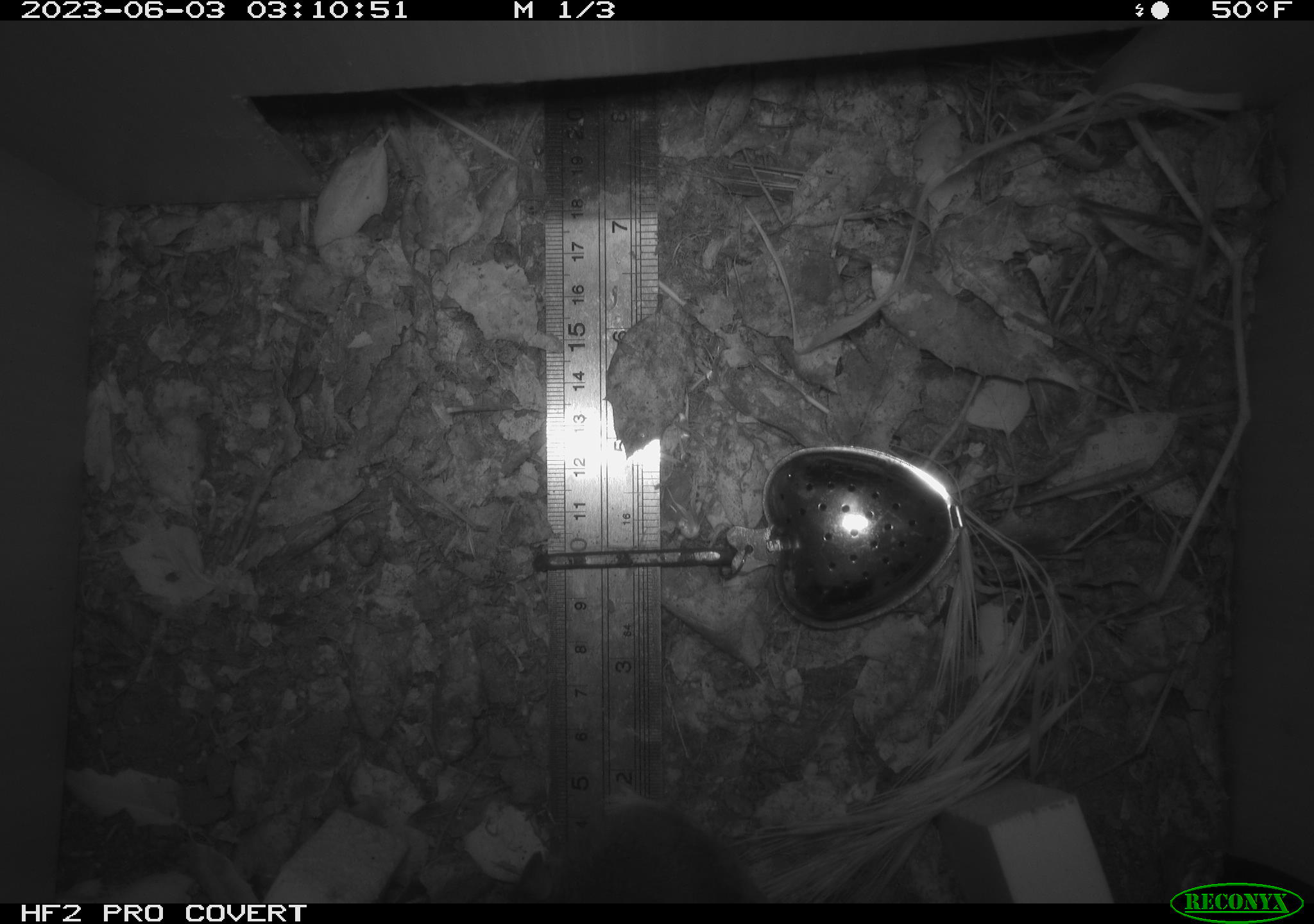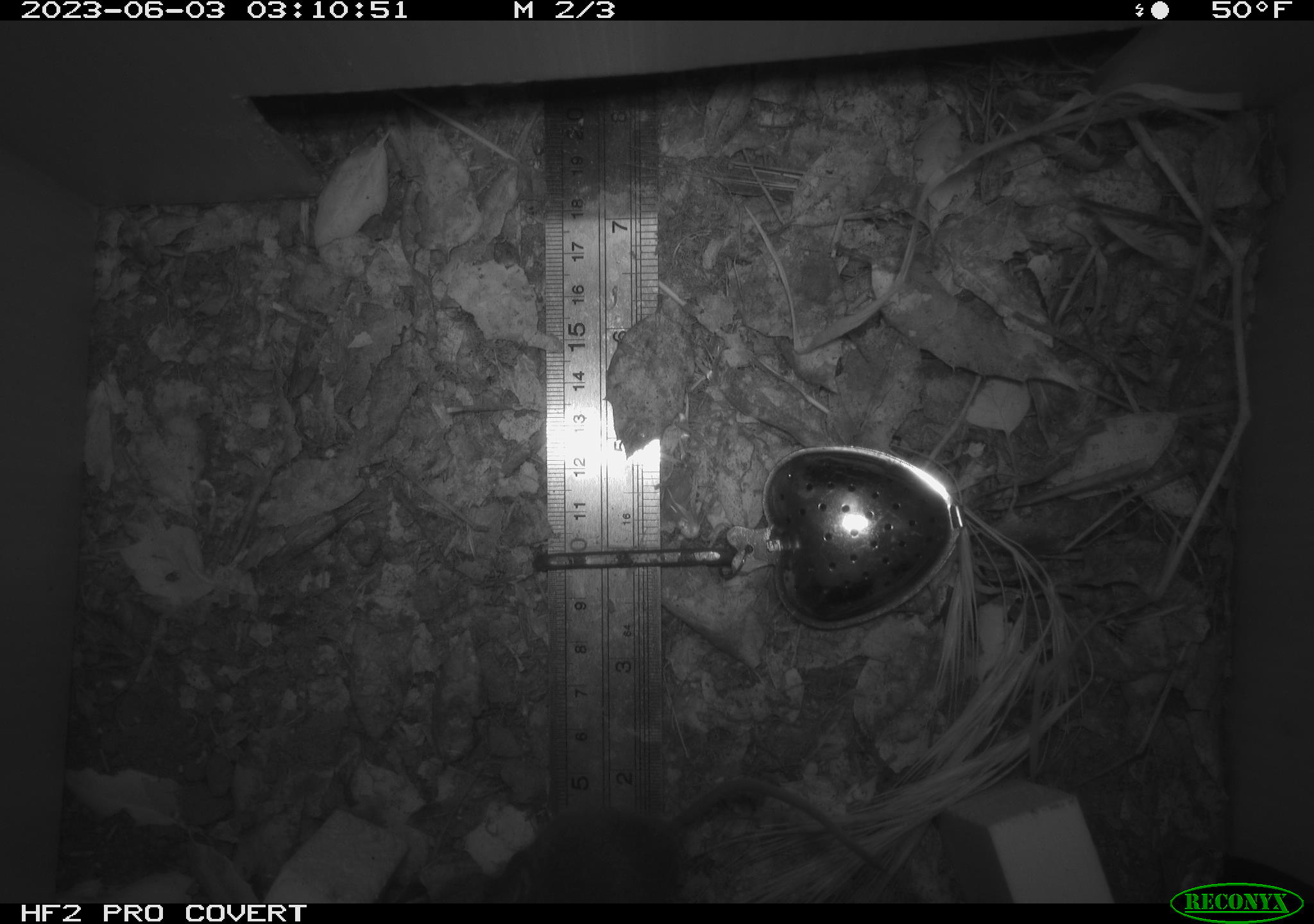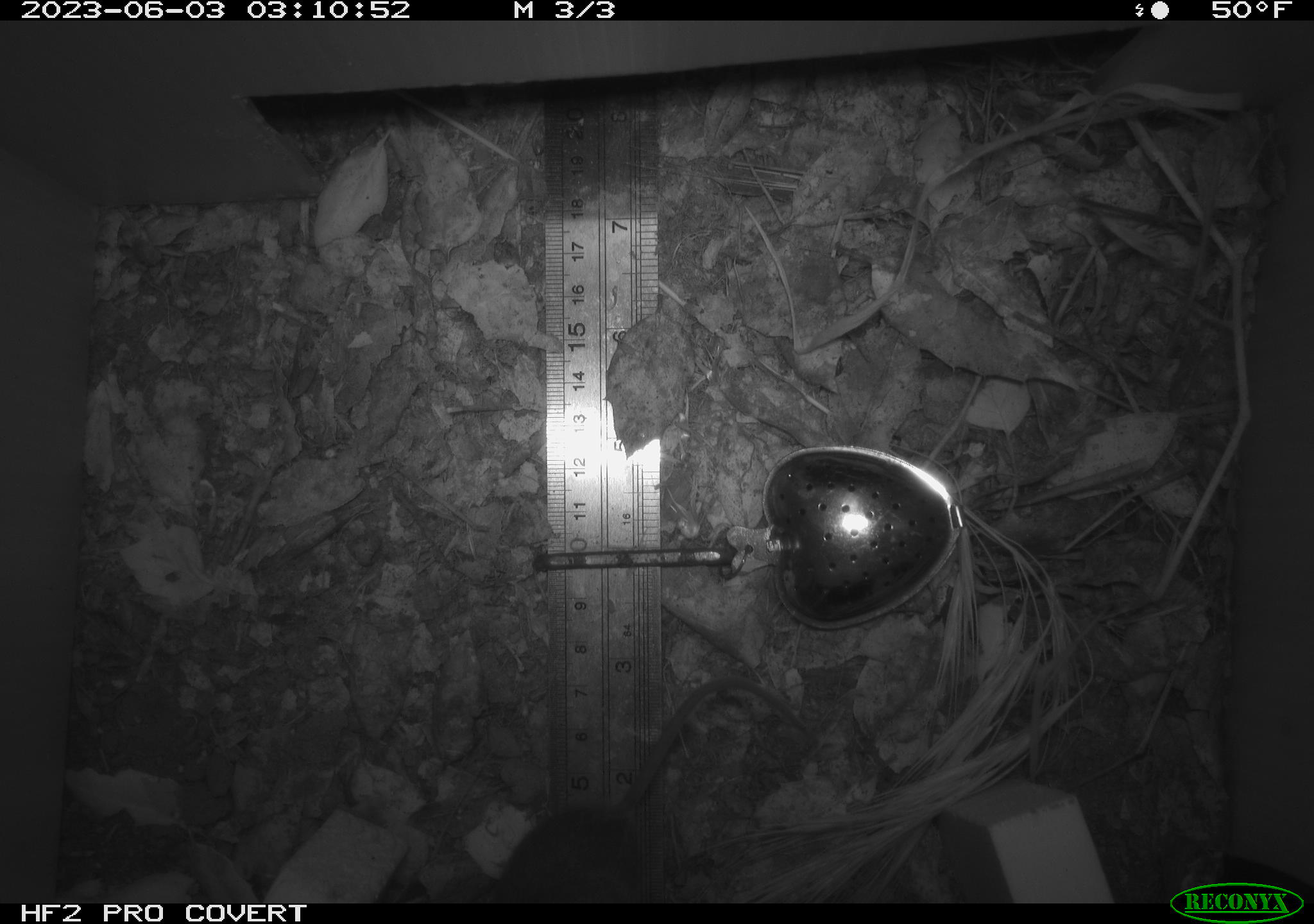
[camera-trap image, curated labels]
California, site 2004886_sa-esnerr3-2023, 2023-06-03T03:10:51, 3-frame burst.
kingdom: Animalia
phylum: Chordata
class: Mammalia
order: Rodentia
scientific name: Rodentia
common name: mouse species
Mouse species (Rodentia).